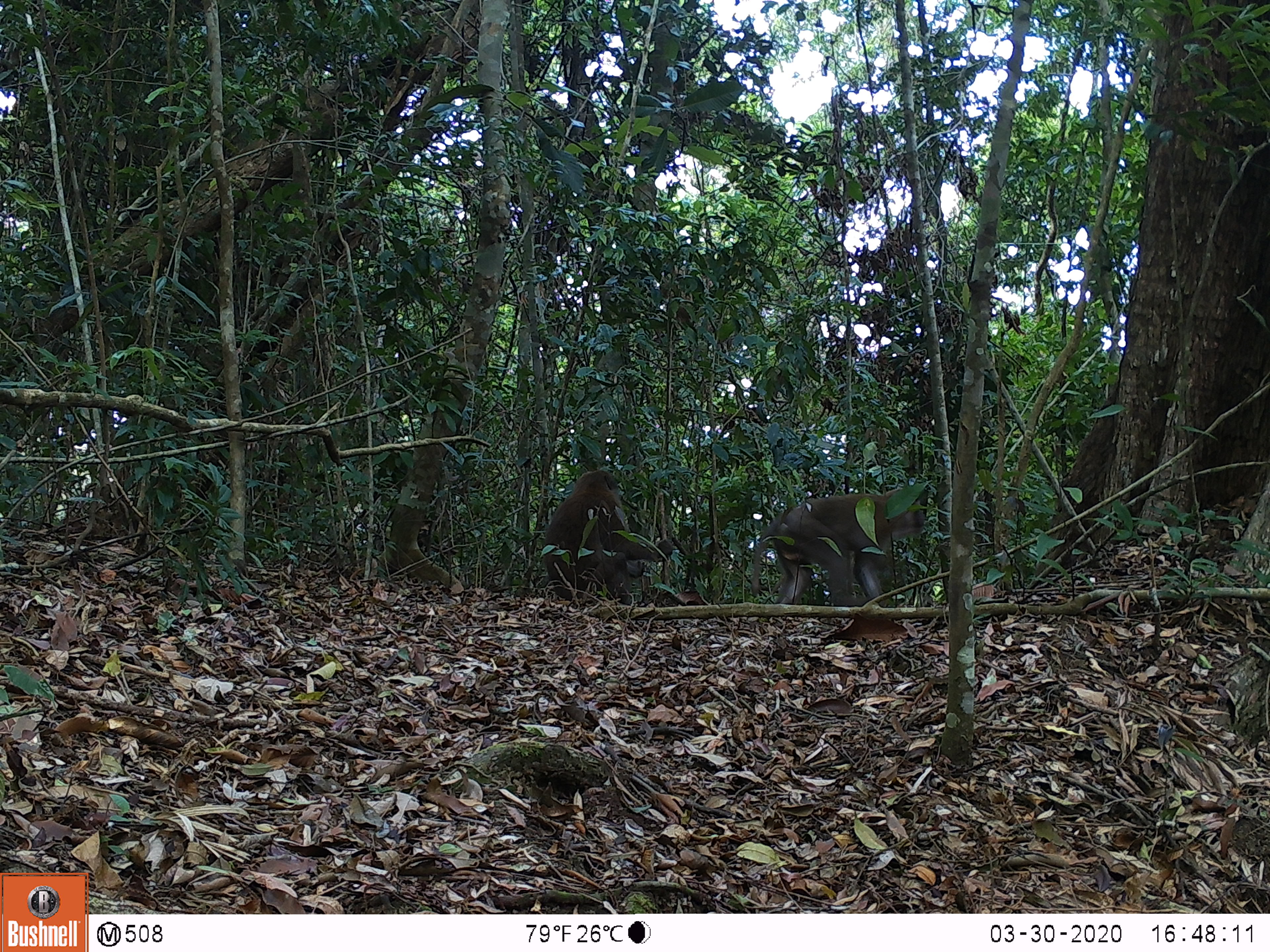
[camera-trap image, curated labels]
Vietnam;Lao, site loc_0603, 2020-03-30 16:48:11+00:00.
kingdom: Animalia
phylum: Chordata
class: Mammalia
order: Primates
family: Cercopithecidae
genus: Macaca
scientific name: Macaca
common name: macaques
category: assam or rhesus macaque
Assam or rhesus macaque (macaques) (Macaca). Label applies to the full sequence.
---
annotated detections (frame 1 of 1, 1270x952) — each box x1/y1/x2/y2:
assam or rhesus macaque: 751/488/925/607; 543/470/674/605